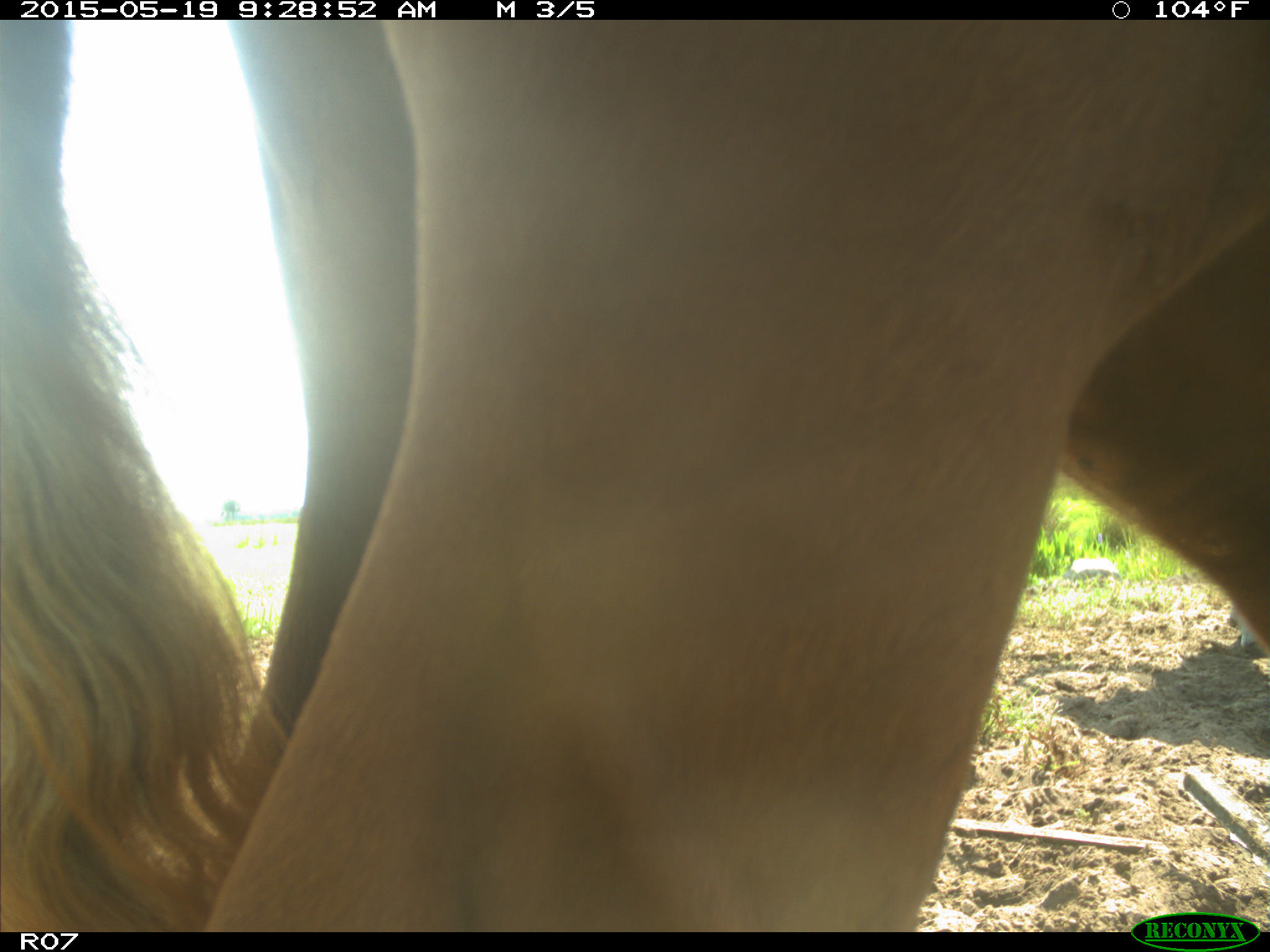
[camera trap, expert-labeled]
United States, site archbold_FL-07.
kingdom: Animalia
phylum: Chordata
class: Mammalia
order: Artiodactyla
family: Bovidae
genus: Bos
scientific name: Bos taurus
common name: domestic cow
Bos taurus (domestic cow).